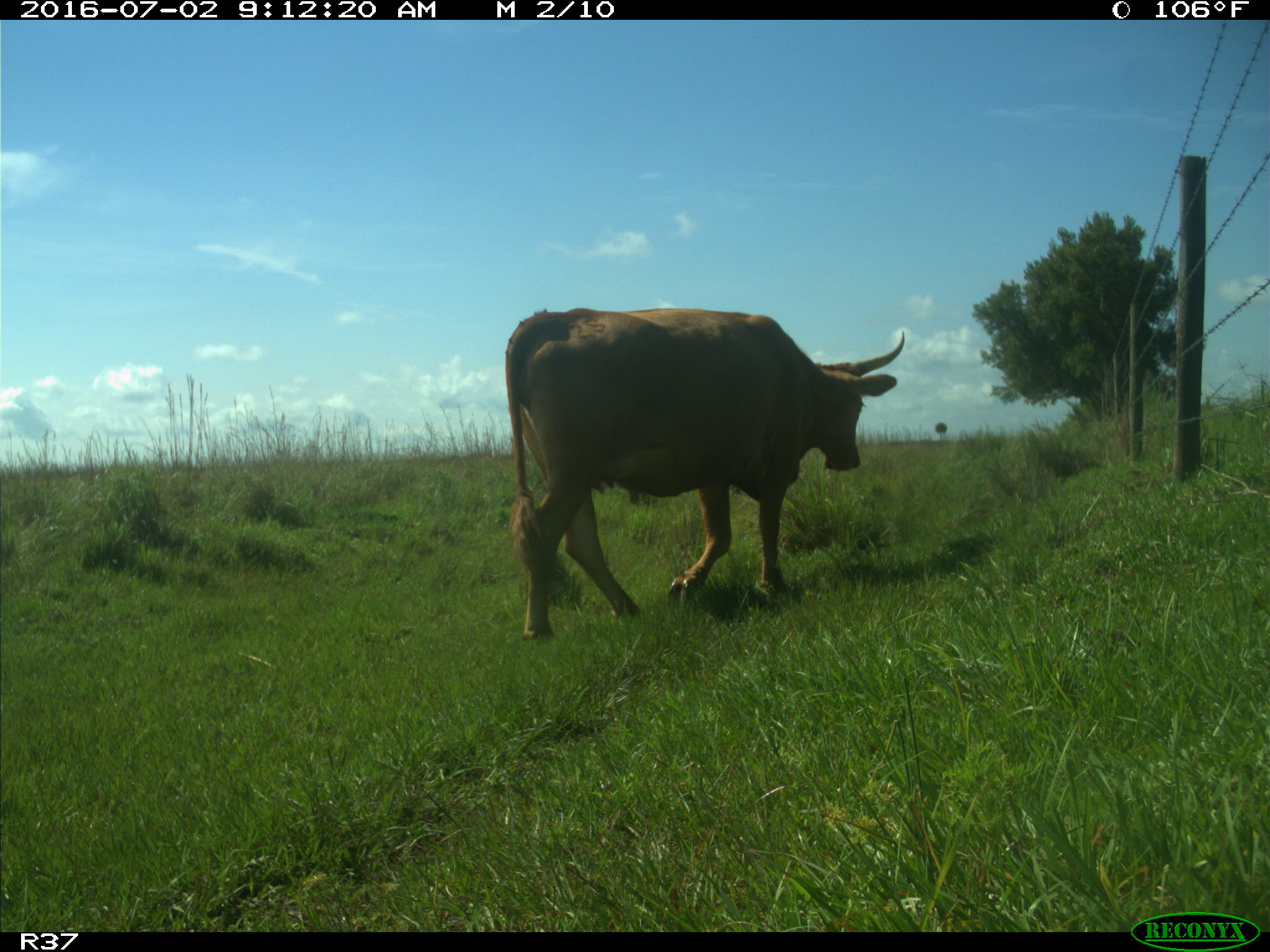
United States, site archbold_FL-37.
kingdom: Animalia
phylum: Chordata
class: Mammalia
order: Artiodactyla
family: Bovidae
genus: Bos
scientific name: Bos taurus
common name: domestic cow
Bos taurus (domestic cow).